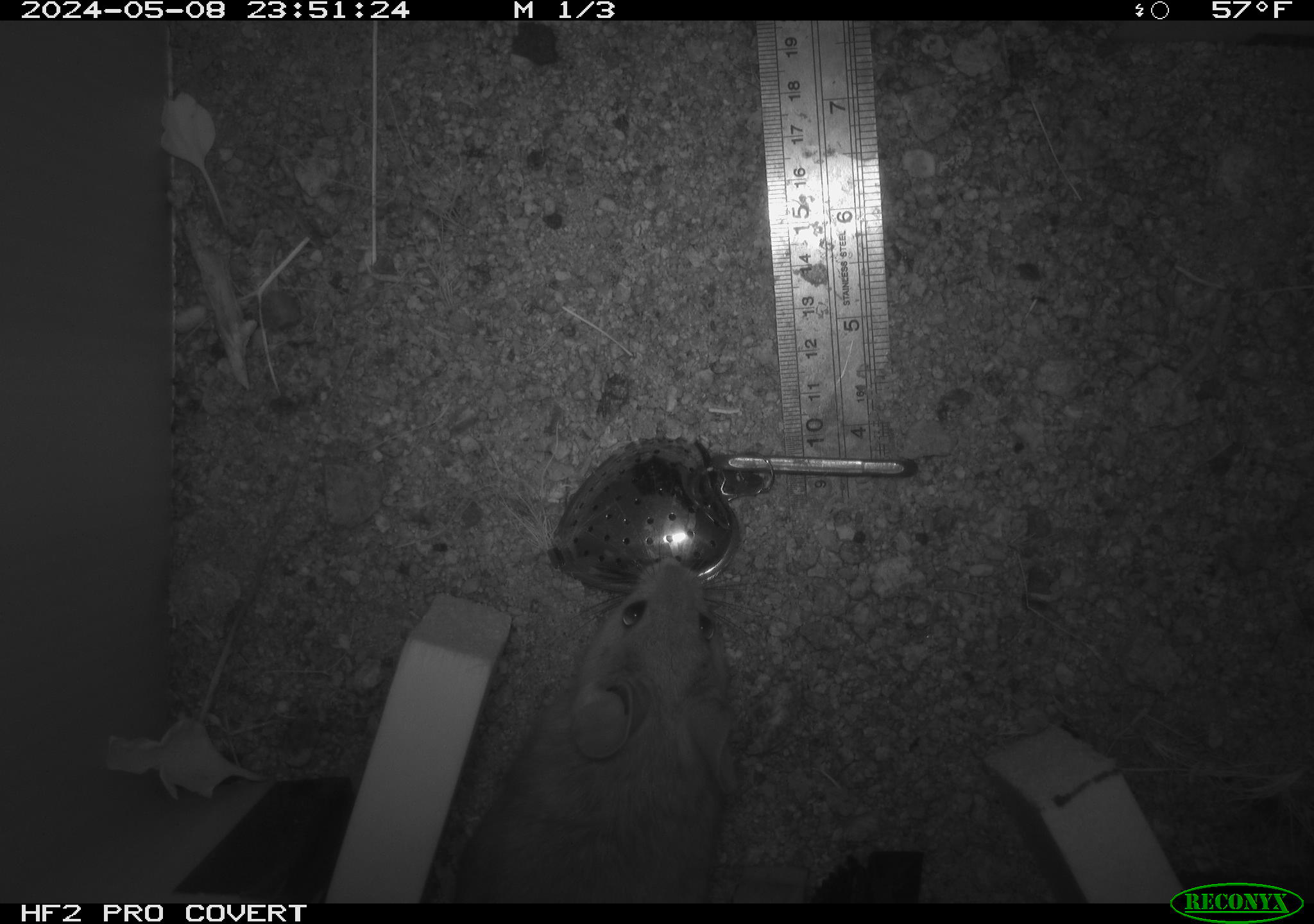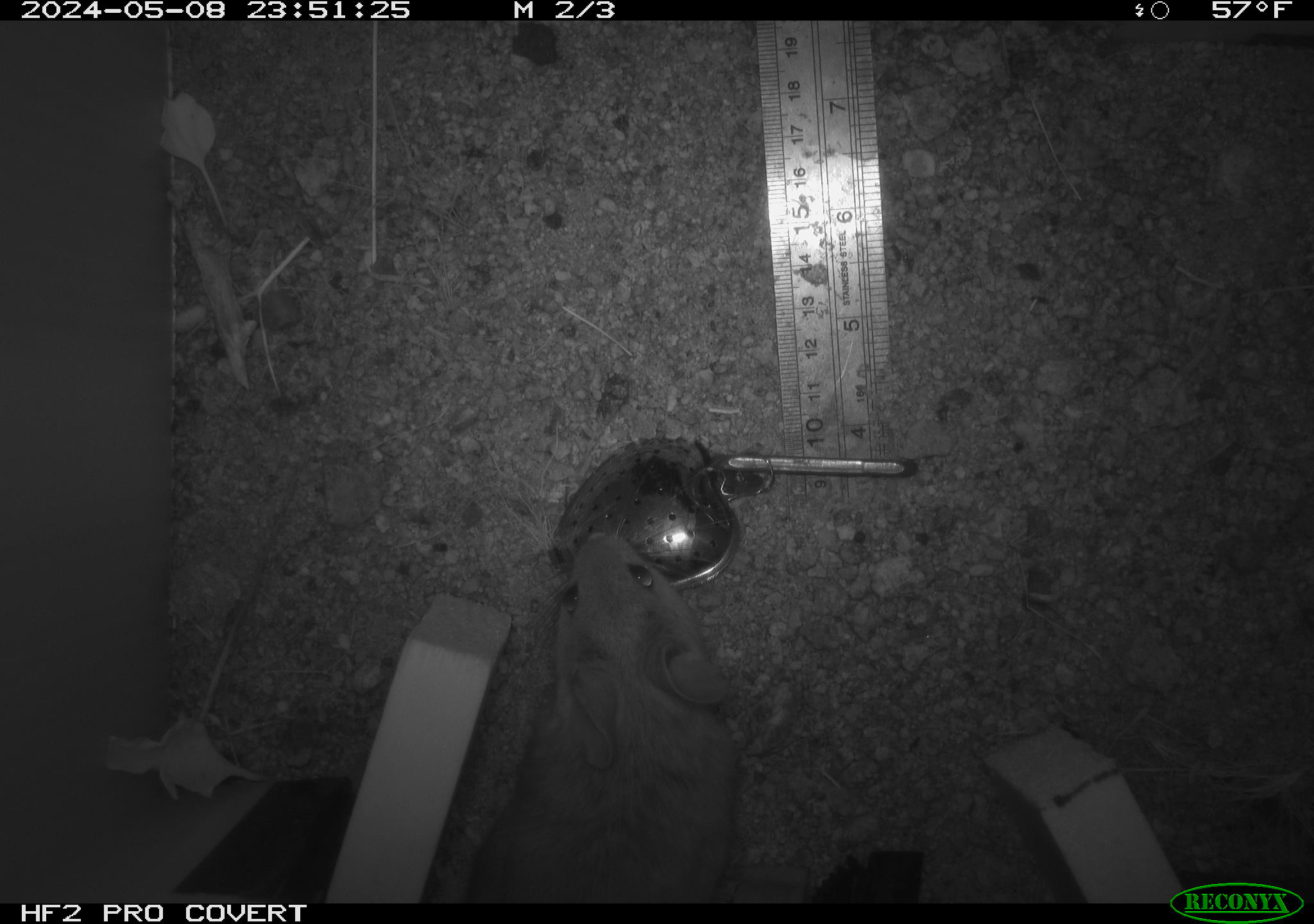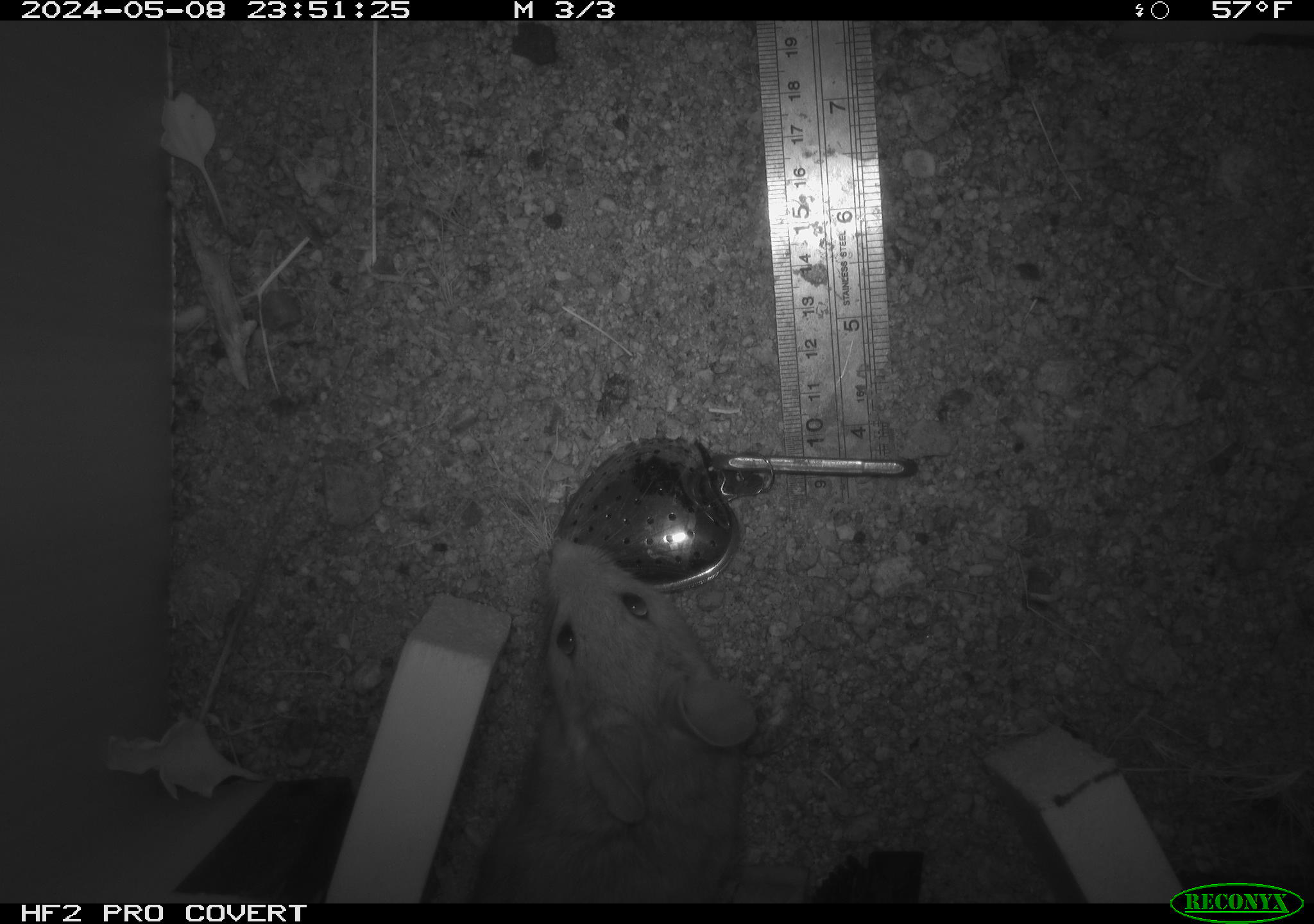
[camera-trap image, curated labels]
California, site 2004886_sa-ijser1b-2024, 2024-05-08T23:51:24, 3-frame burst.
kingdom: Animalia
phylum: Chordata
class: Mammalia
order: Rodentia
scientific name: Rodentia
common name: woodrat or rat or mouse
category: woodrat or rat or mouse species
Woodrat or rat or mouse species (woodrat or rat or mouse) (Rodentia).